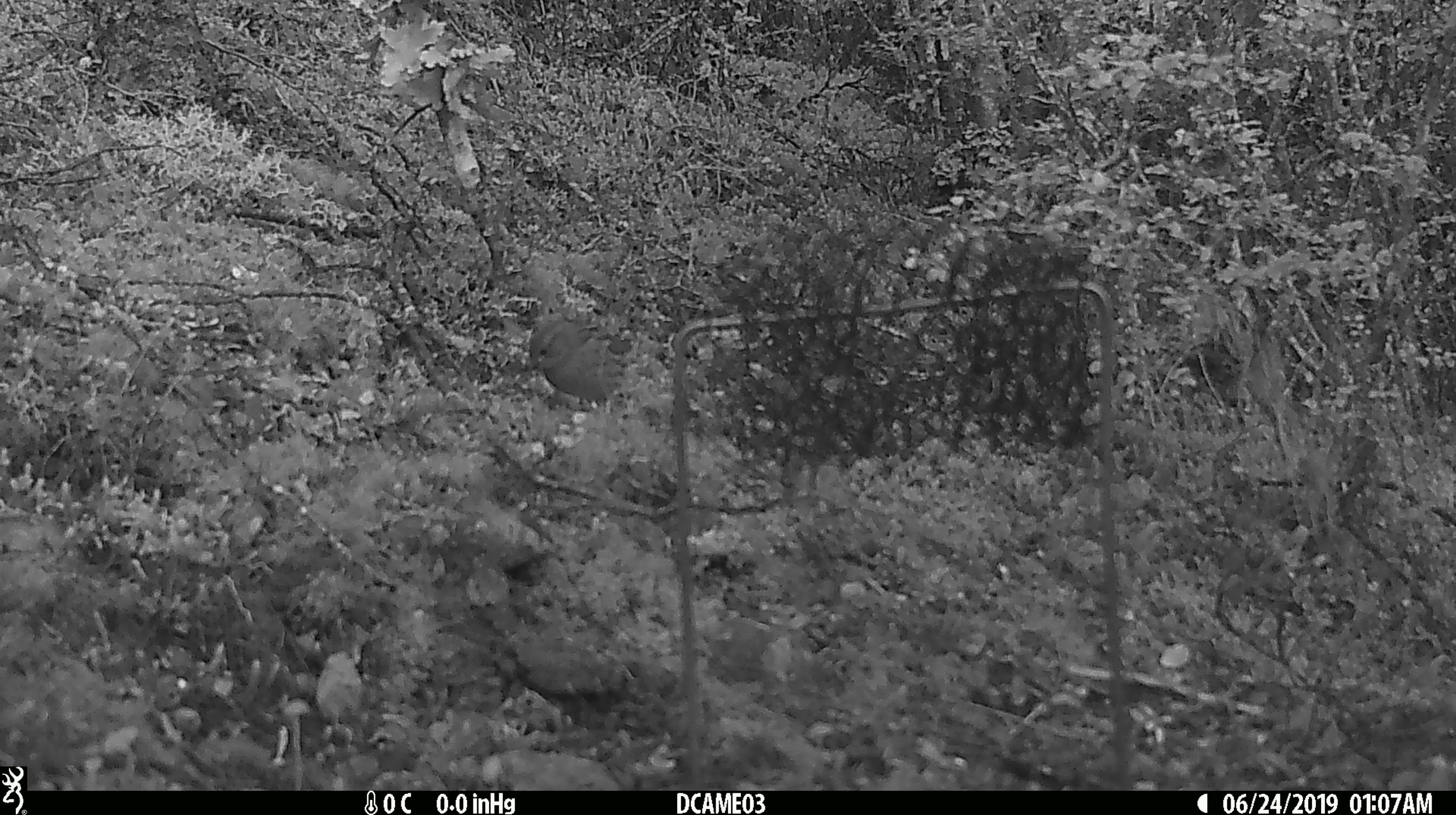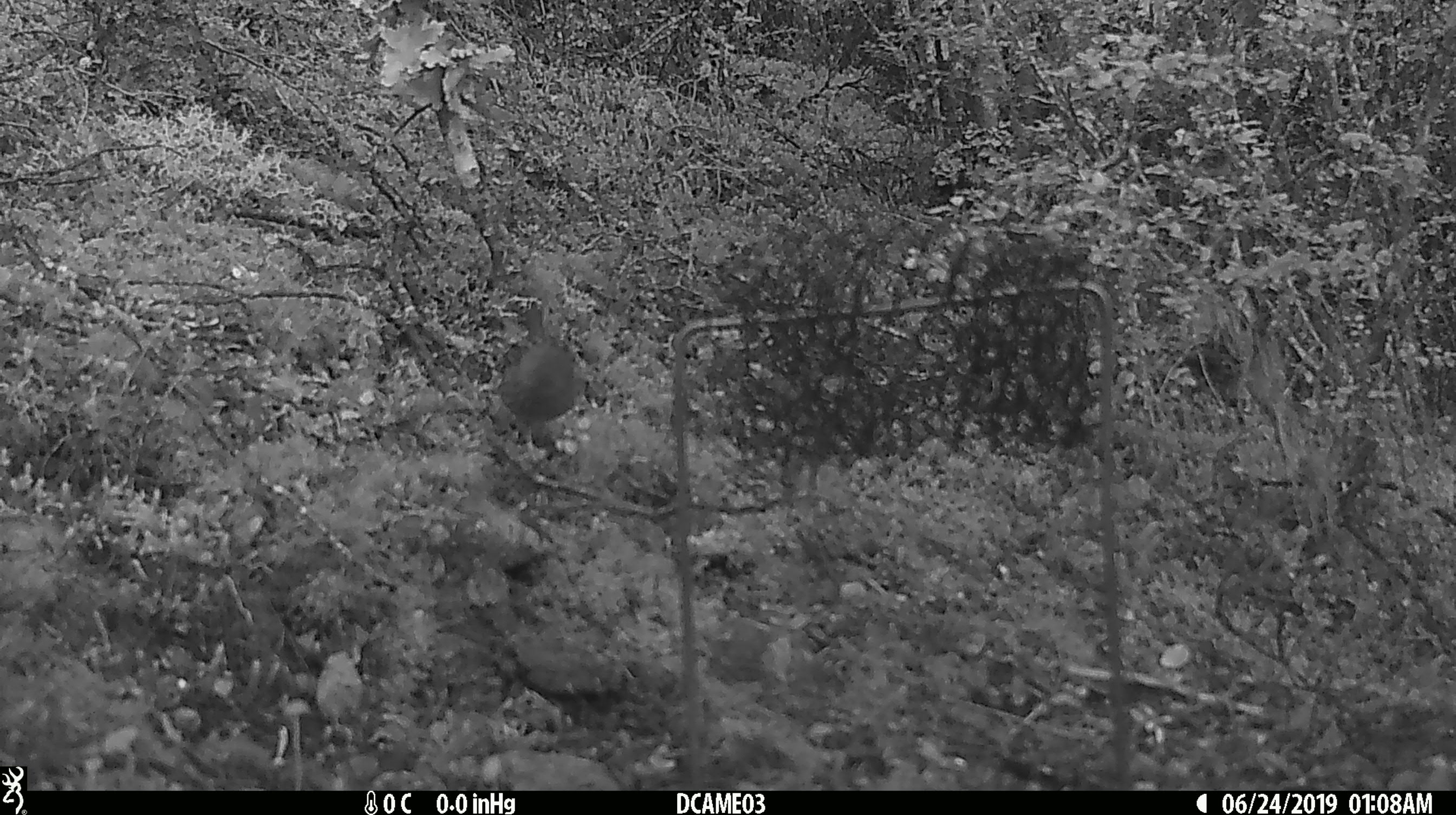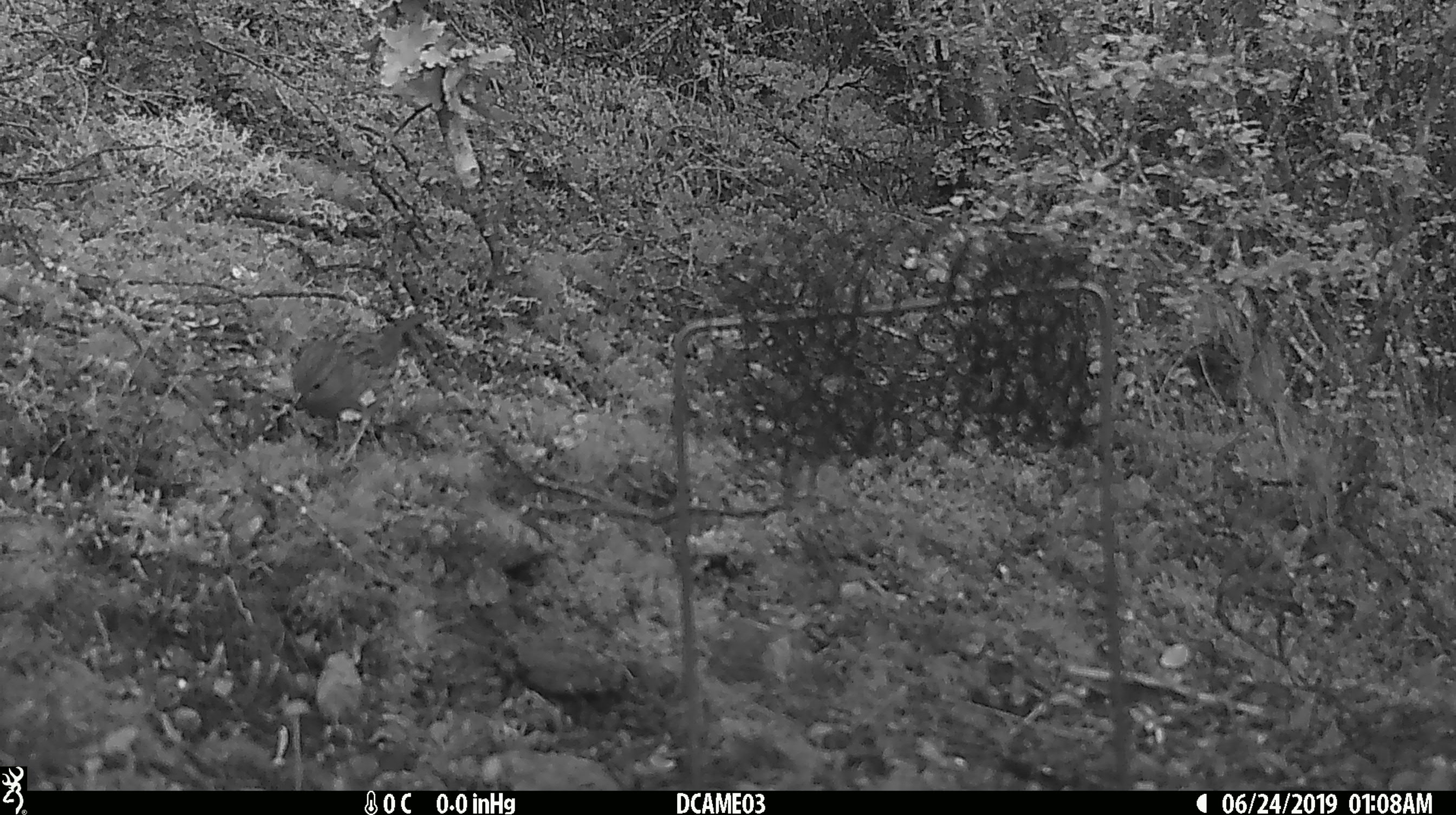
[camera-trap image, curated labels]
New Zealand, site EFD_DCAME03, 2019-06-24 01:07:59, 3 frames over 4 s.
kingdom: Animalia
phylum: Chordata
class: Aves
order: Passeriformes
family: Prunellidae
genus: Prunella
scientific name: Prunella modularis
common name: dunnock